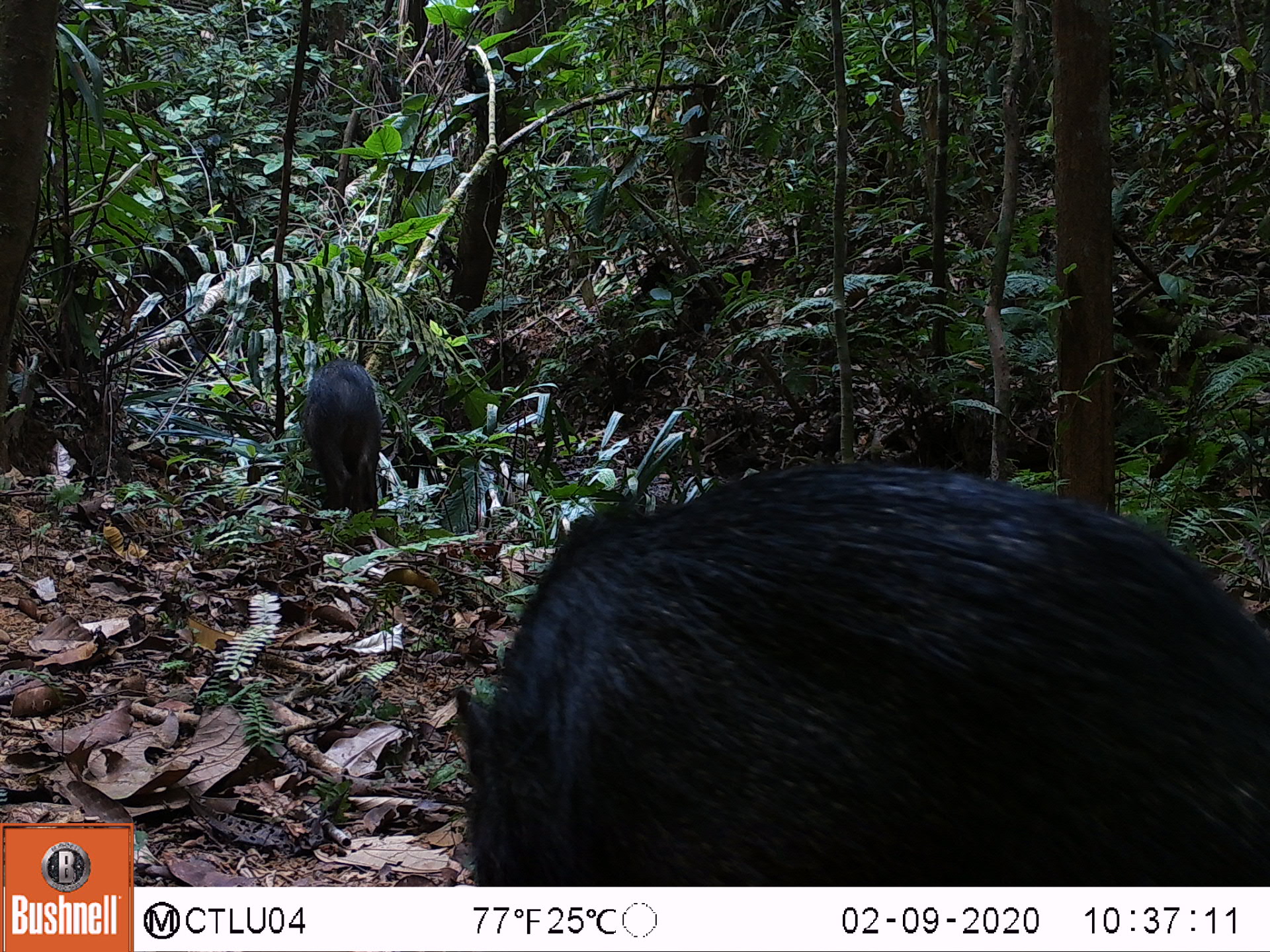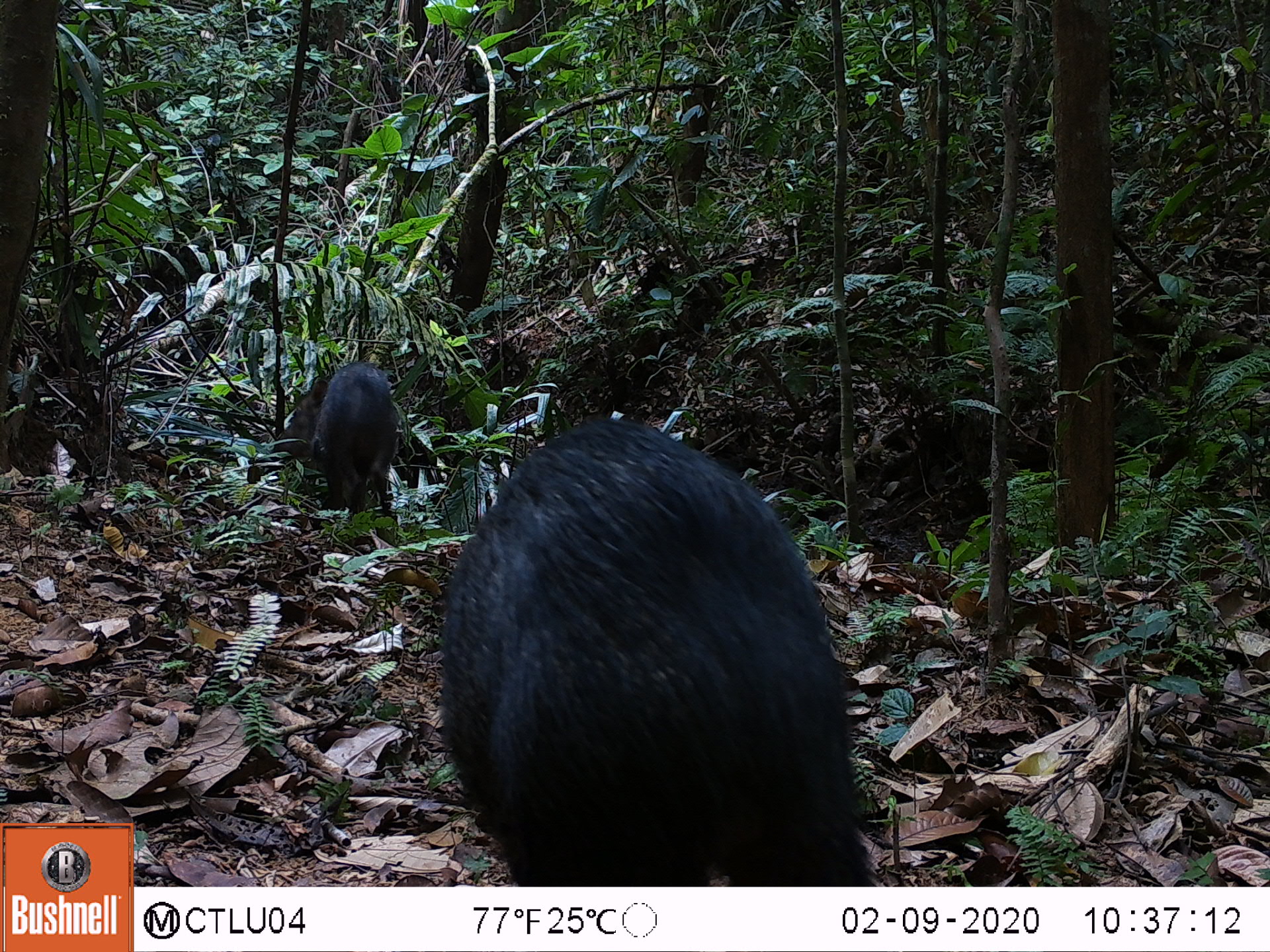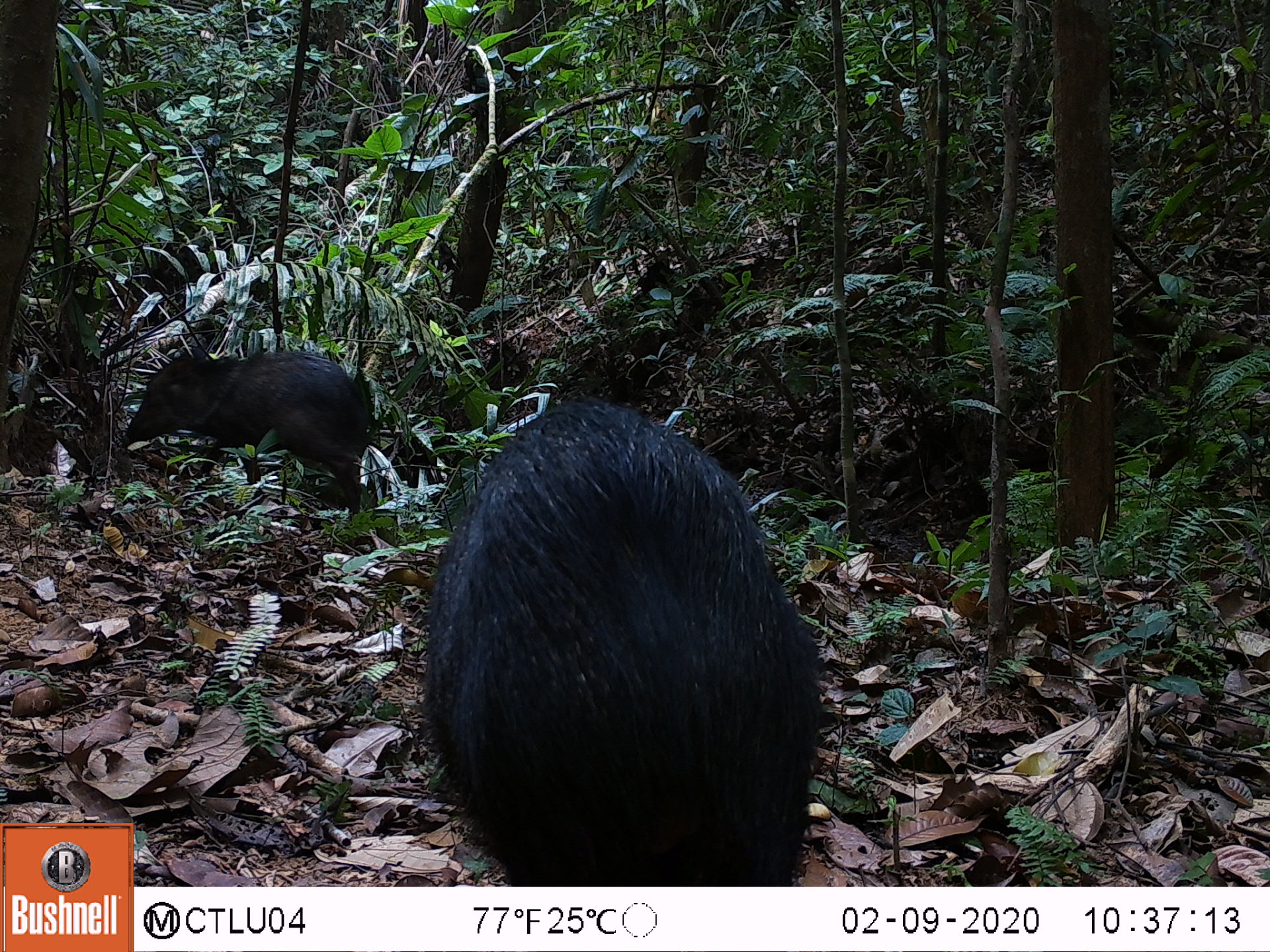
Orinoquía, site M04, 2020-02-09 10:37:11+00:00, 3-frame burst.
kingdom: Animalia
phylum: Chordata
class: Mammalia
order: Artiodactyla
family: Tayassuidae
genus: Pecari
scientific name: Pecari tajacu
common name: collared peccary